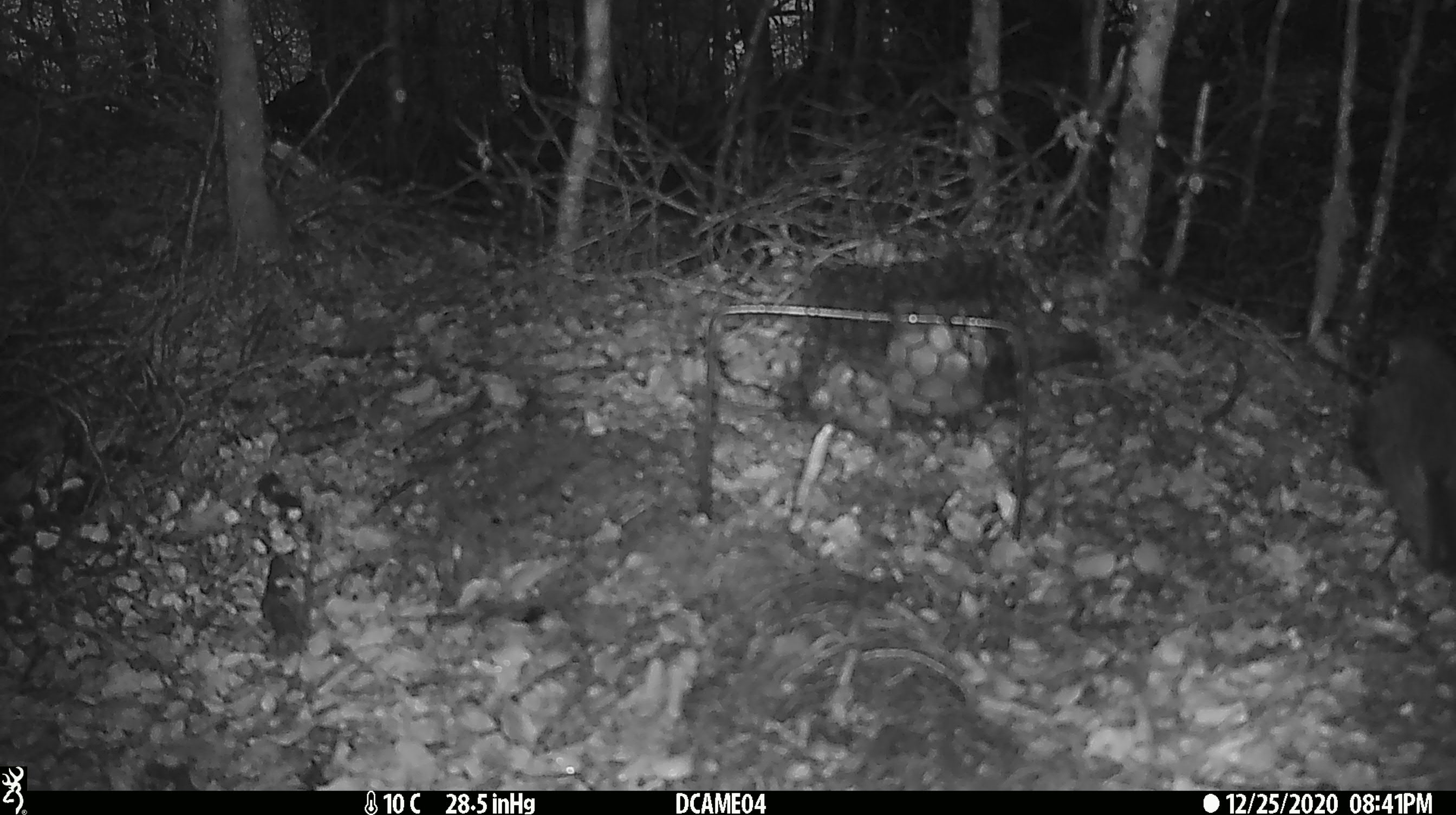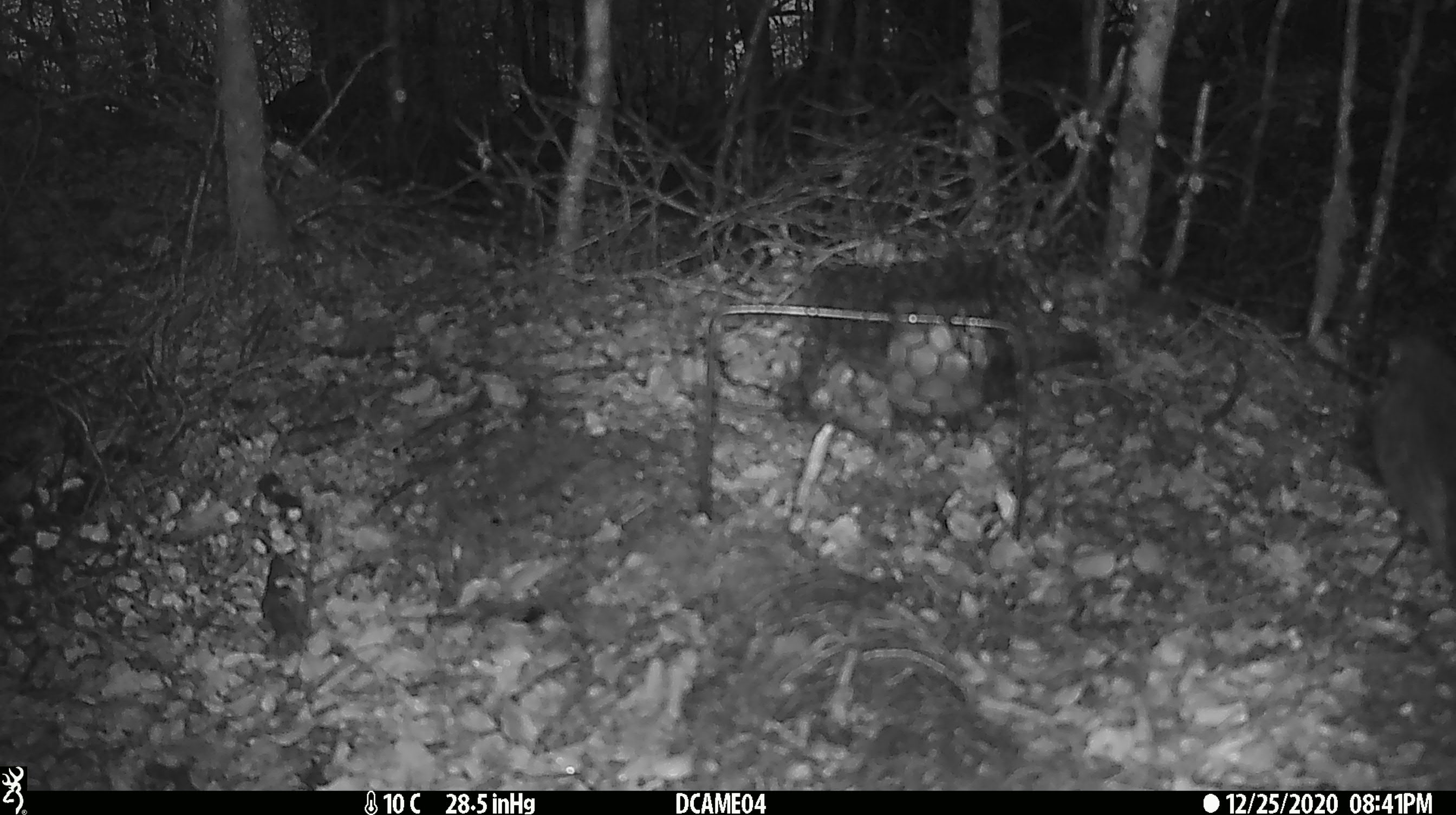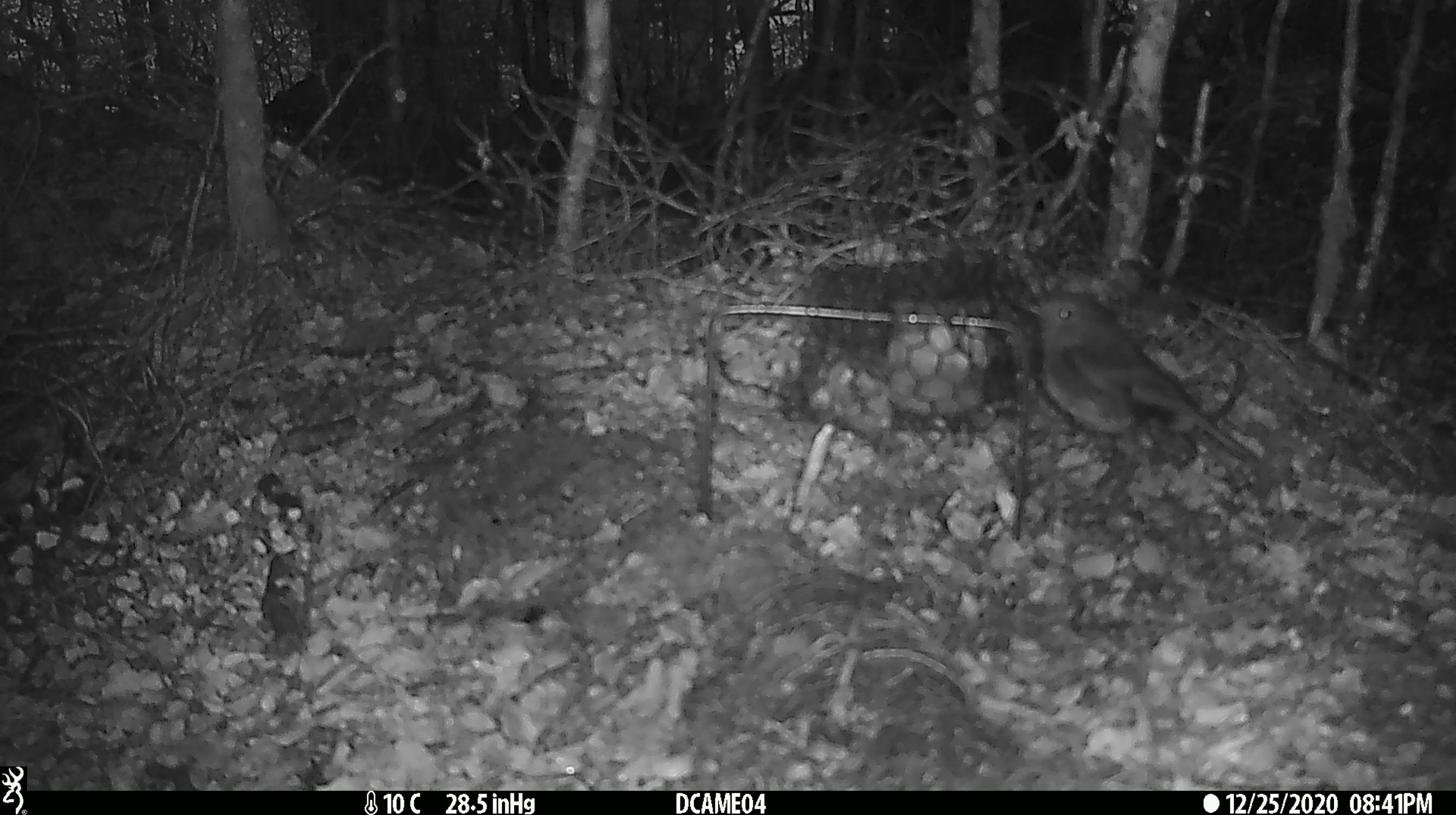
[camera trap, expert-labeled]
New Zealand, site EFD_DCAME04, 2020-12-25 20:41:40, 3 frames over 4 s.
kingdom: Animalia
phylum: Chordata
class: Aves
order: Passeriformes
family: Petroicidae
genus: Petroica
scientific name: Petroica australis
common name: new zealand robin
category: robin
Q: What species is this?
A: Robin (new zealand robin) (Petroica australis).